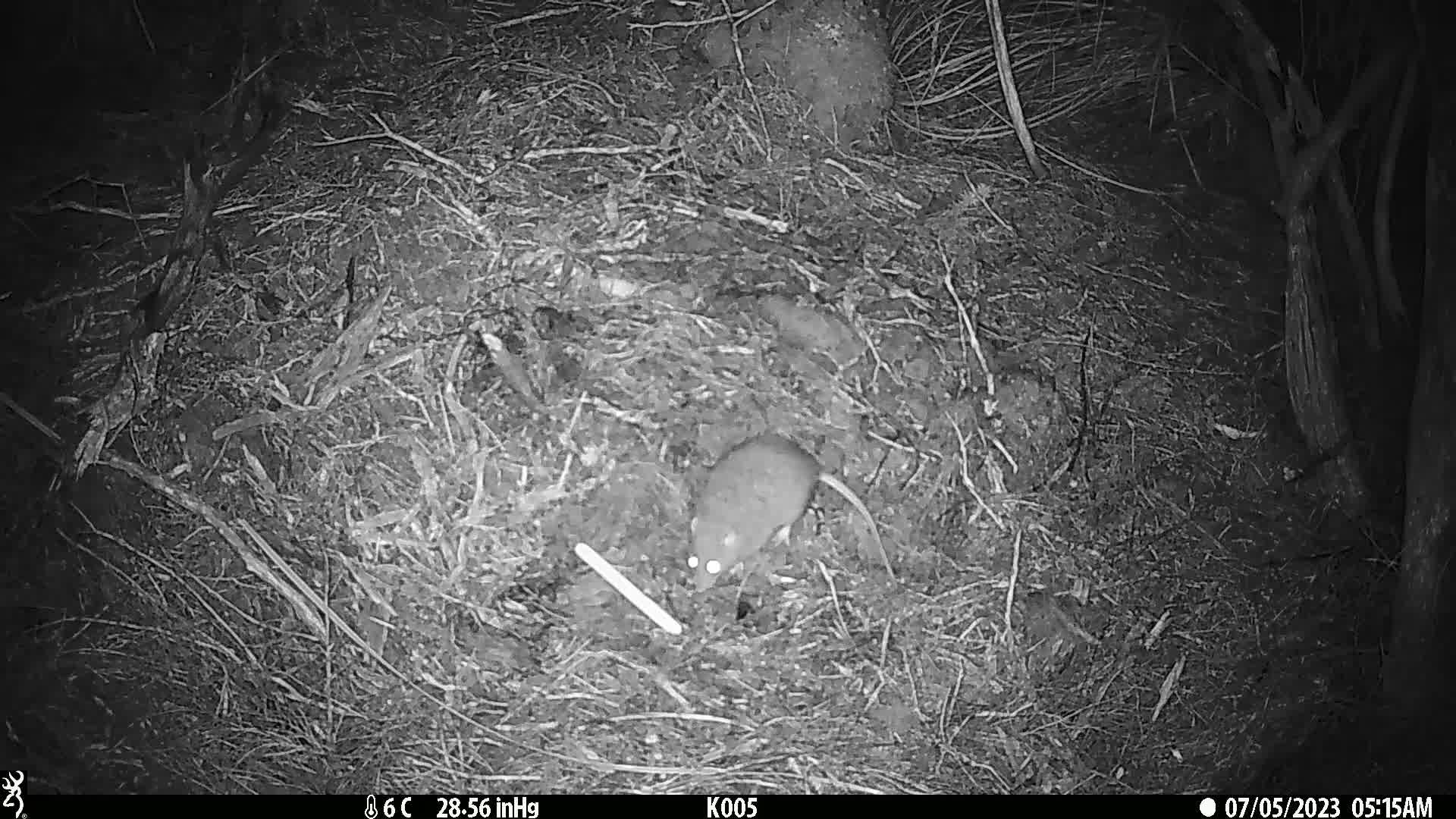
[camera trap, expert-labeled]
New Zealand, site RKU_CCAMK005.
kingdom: Animalia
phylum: Chordata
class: Mammalia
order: Rodentia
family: Muridae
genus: Rattus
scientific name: Rattus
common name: rat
Rat (Rattus).